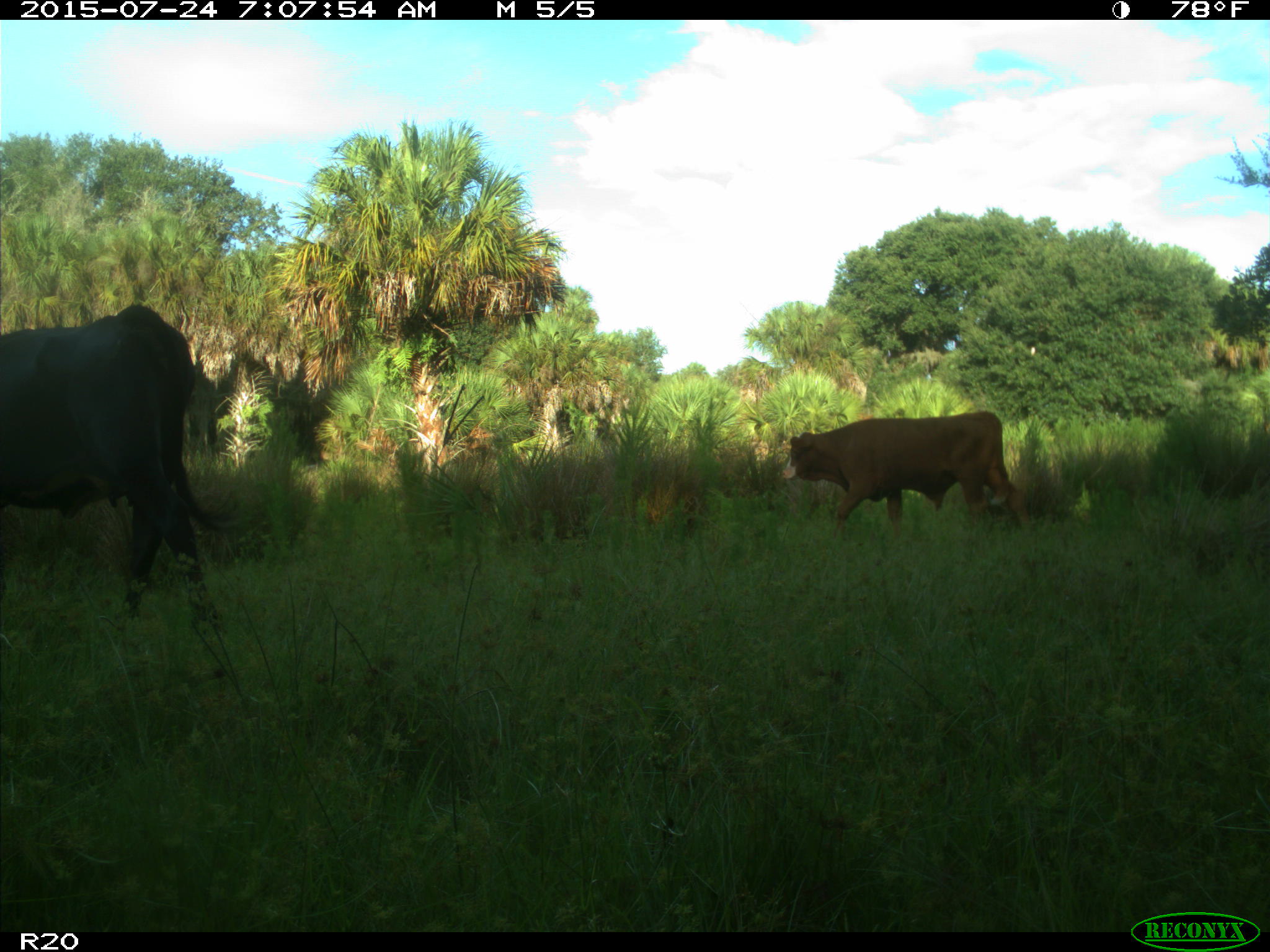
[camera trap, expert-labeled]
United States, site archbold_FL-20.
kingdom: Animalia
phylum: Chordata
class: Mammalia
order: Artiodactyla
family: Bovidae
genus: Bos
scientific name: Bos taurus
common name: domestic cow